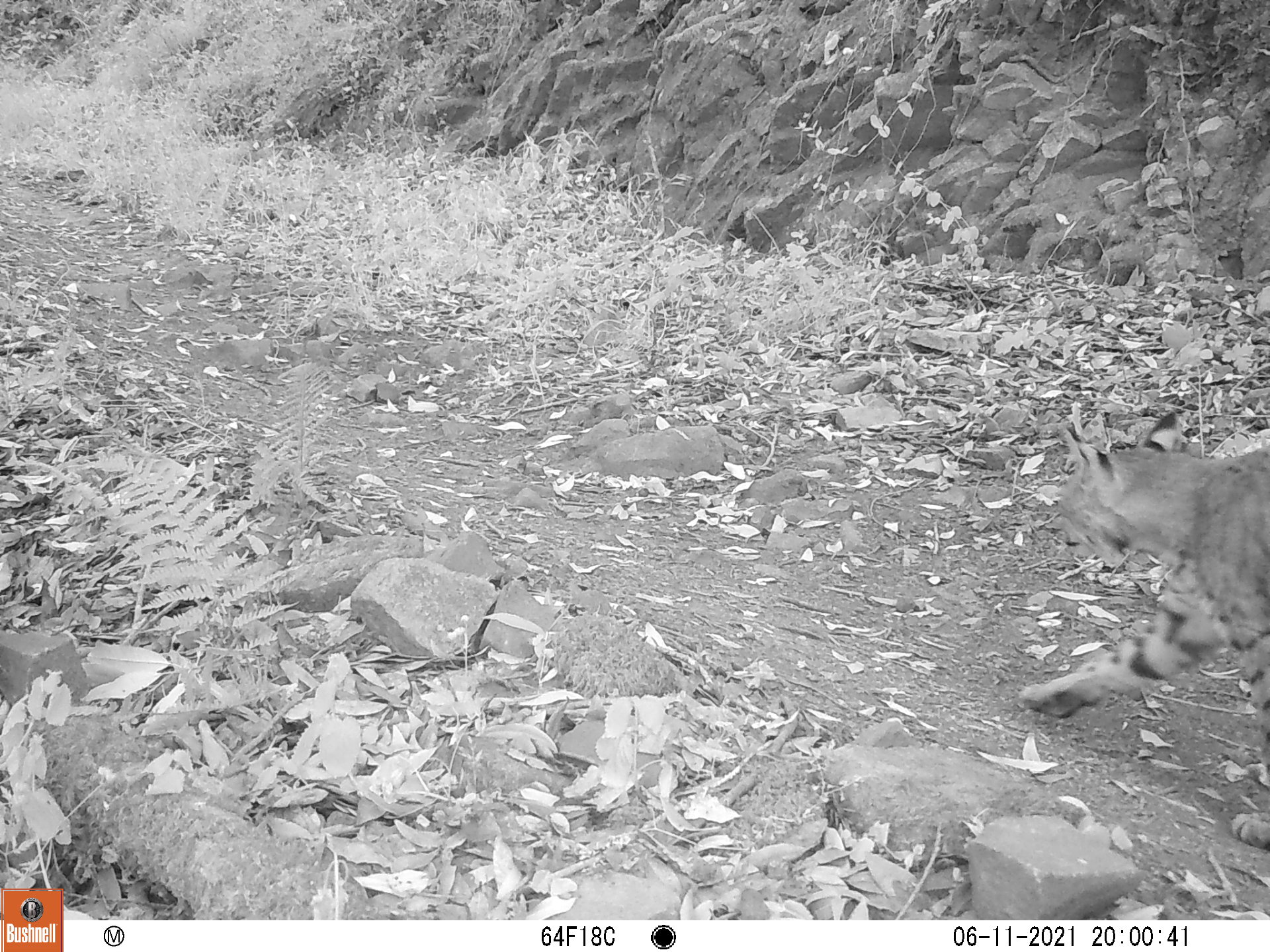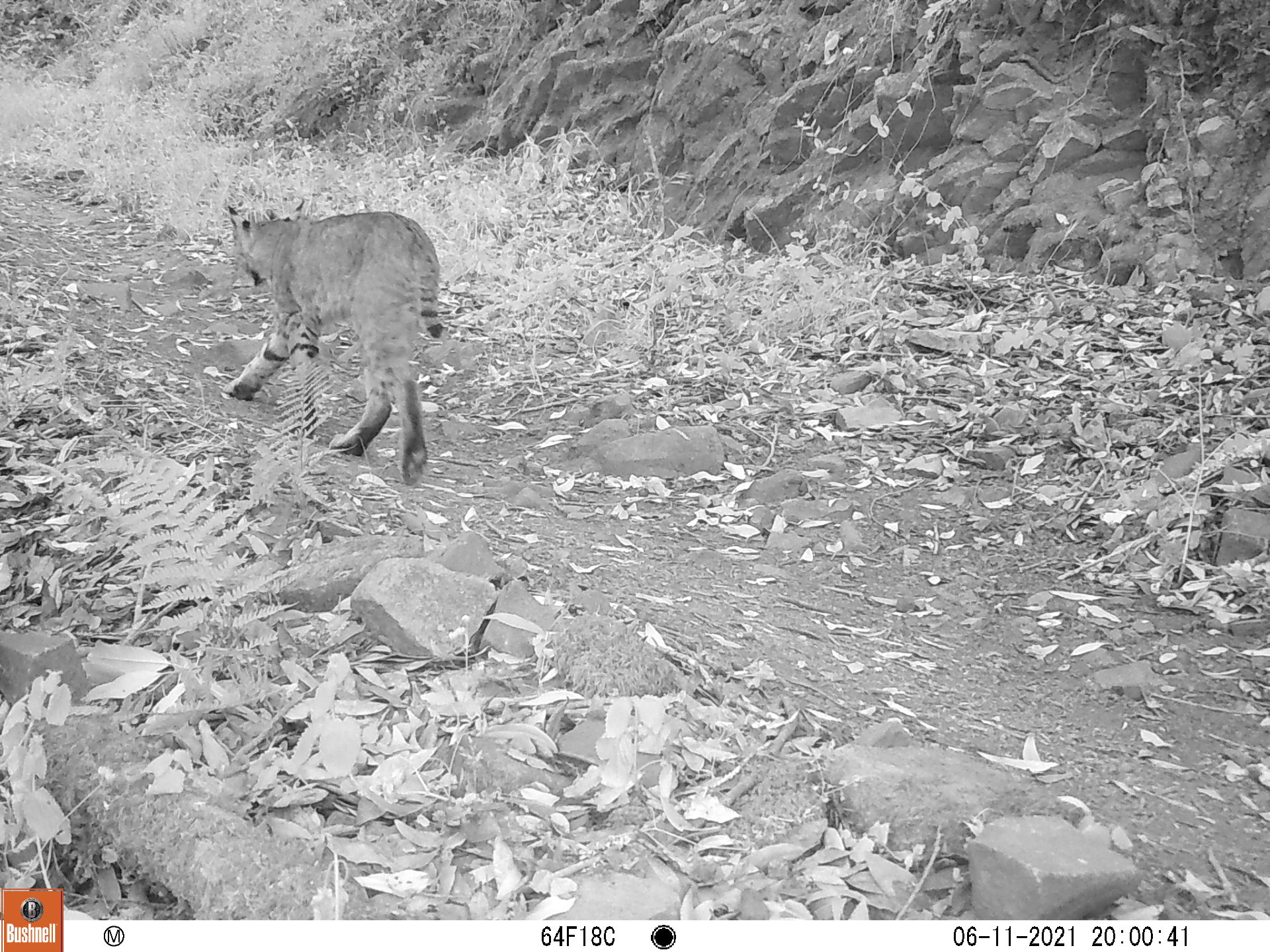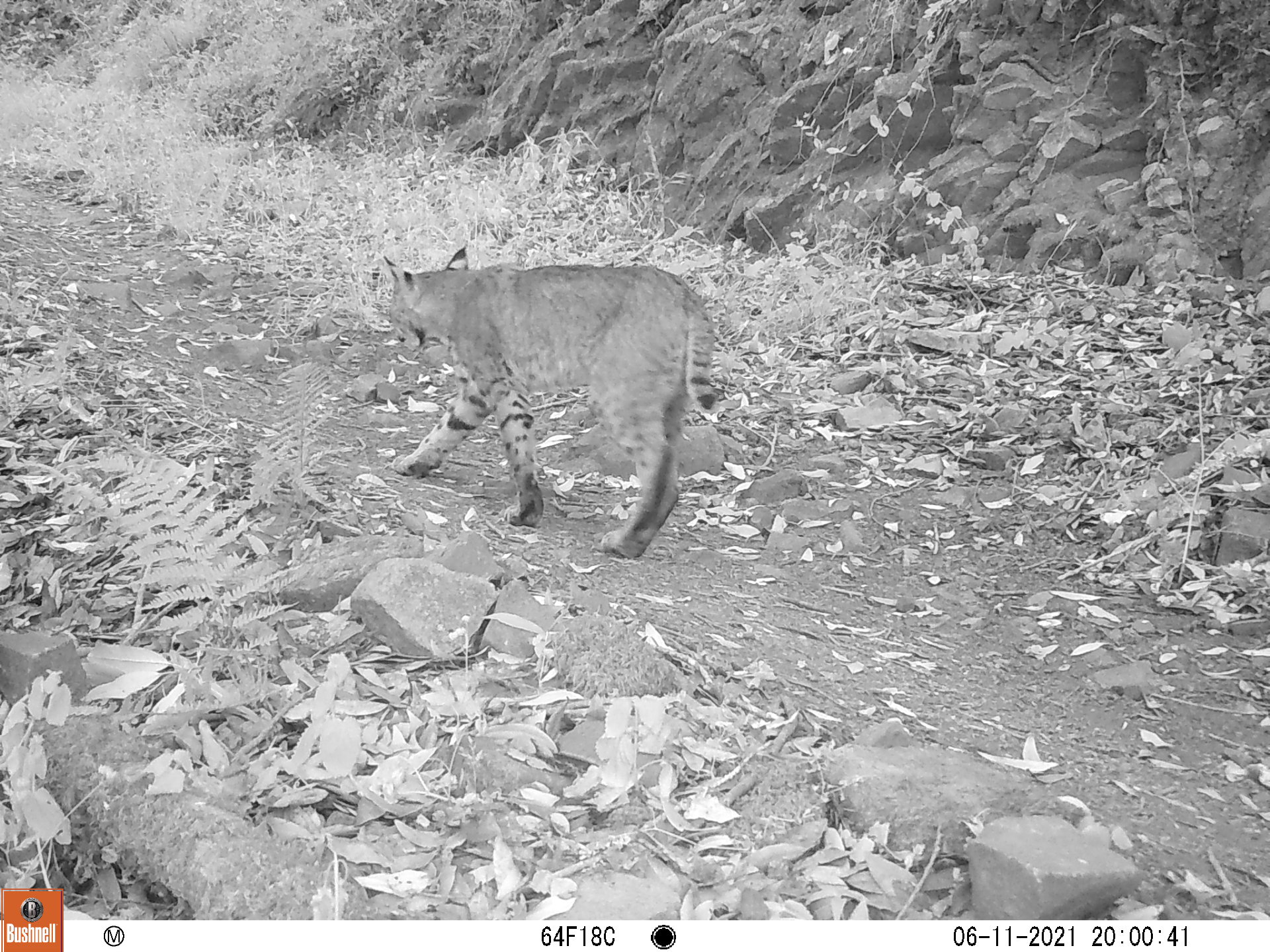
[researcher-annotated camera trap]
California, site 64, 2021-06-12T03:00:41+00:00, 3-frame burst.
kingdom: Animalia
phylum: Chordata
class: Mammalia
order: Carnivora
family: Felidae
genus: Lynx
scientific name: Lynx rufus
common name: bobcat